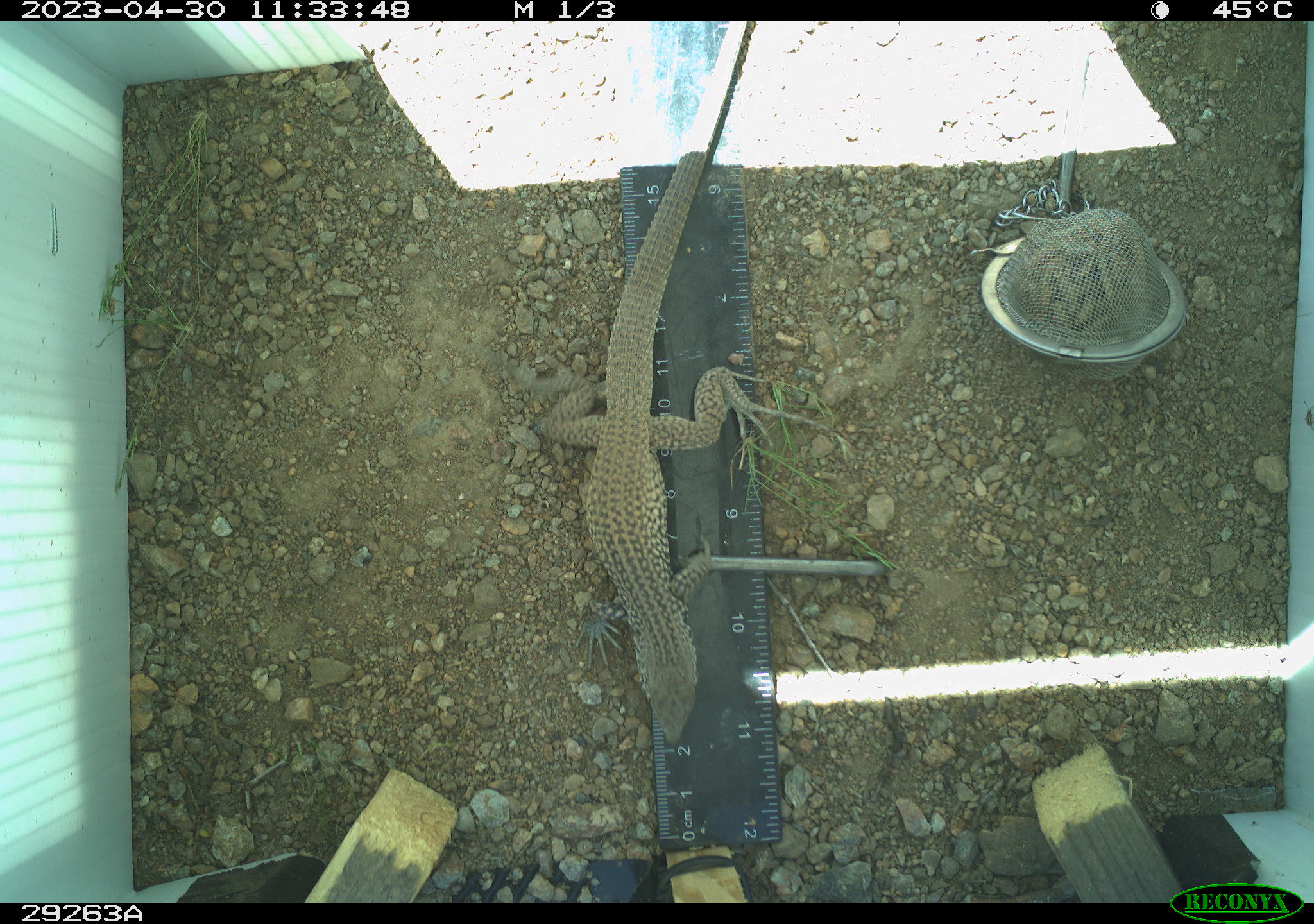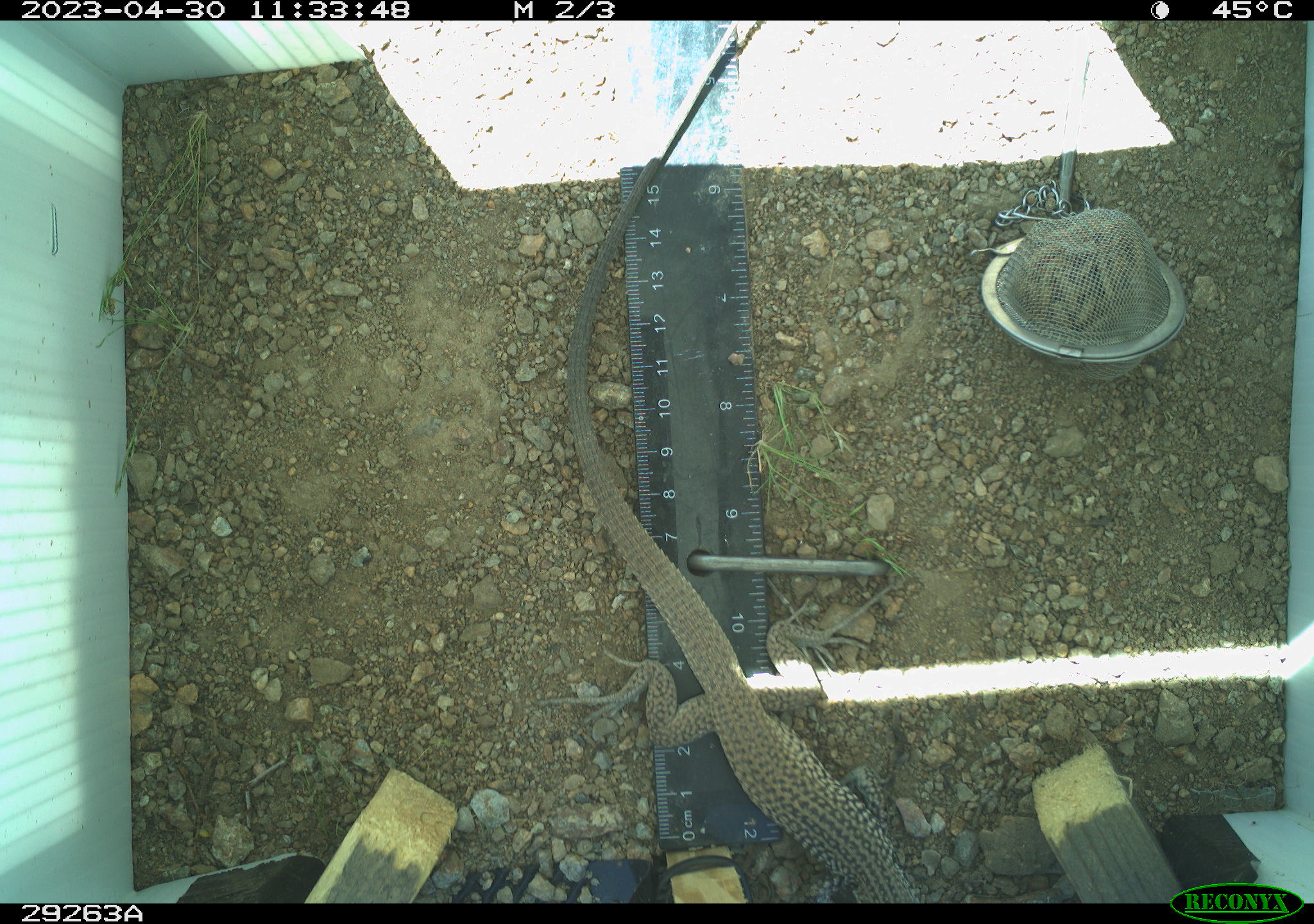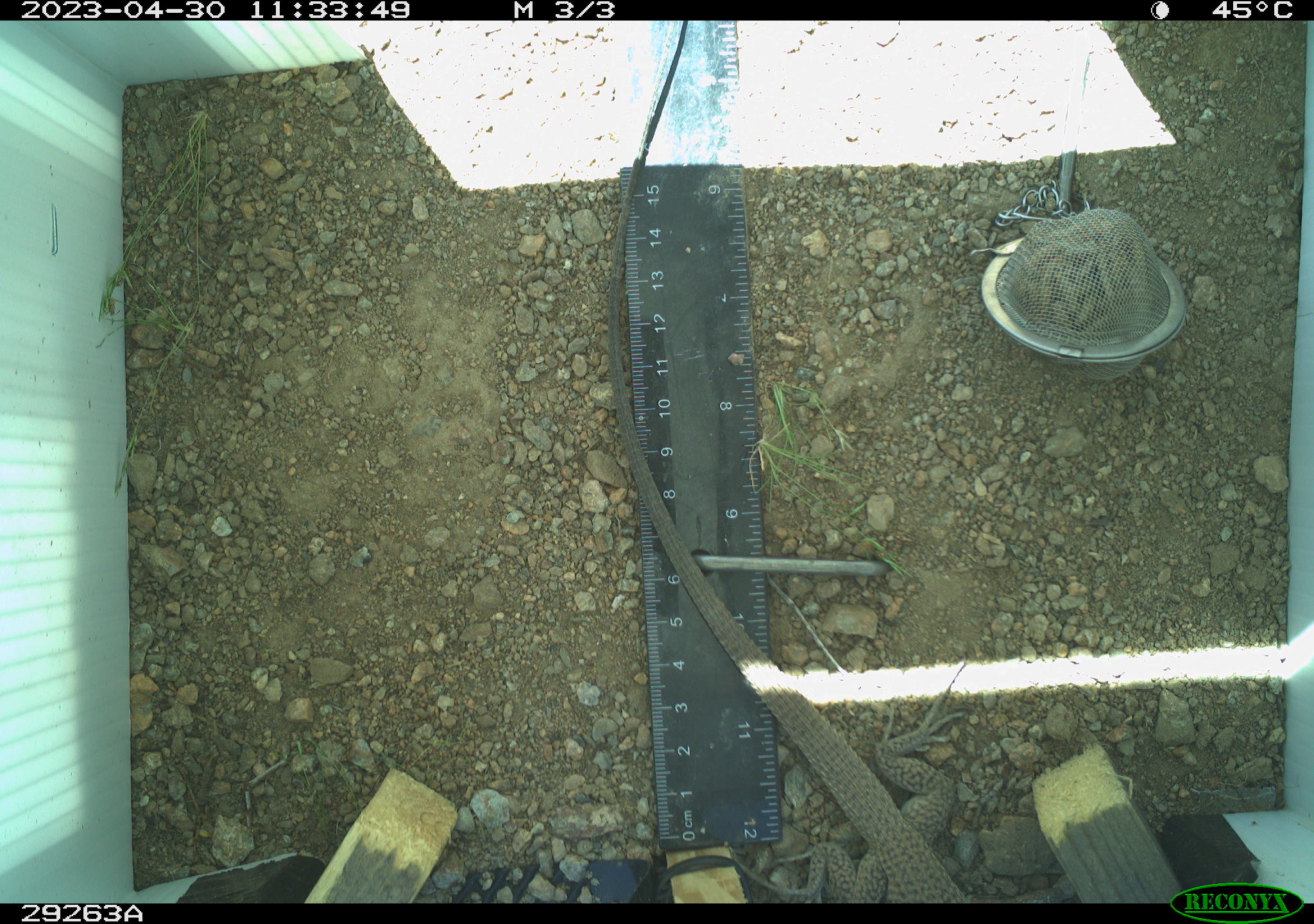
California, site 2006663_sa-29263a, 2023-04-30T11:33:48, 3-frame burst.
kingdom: Animalia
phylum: Chordata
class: Reptilia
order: Squamata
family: Teiidae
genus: Aspidoscelis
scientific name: Aspidoscelis tigris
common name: western whiptail